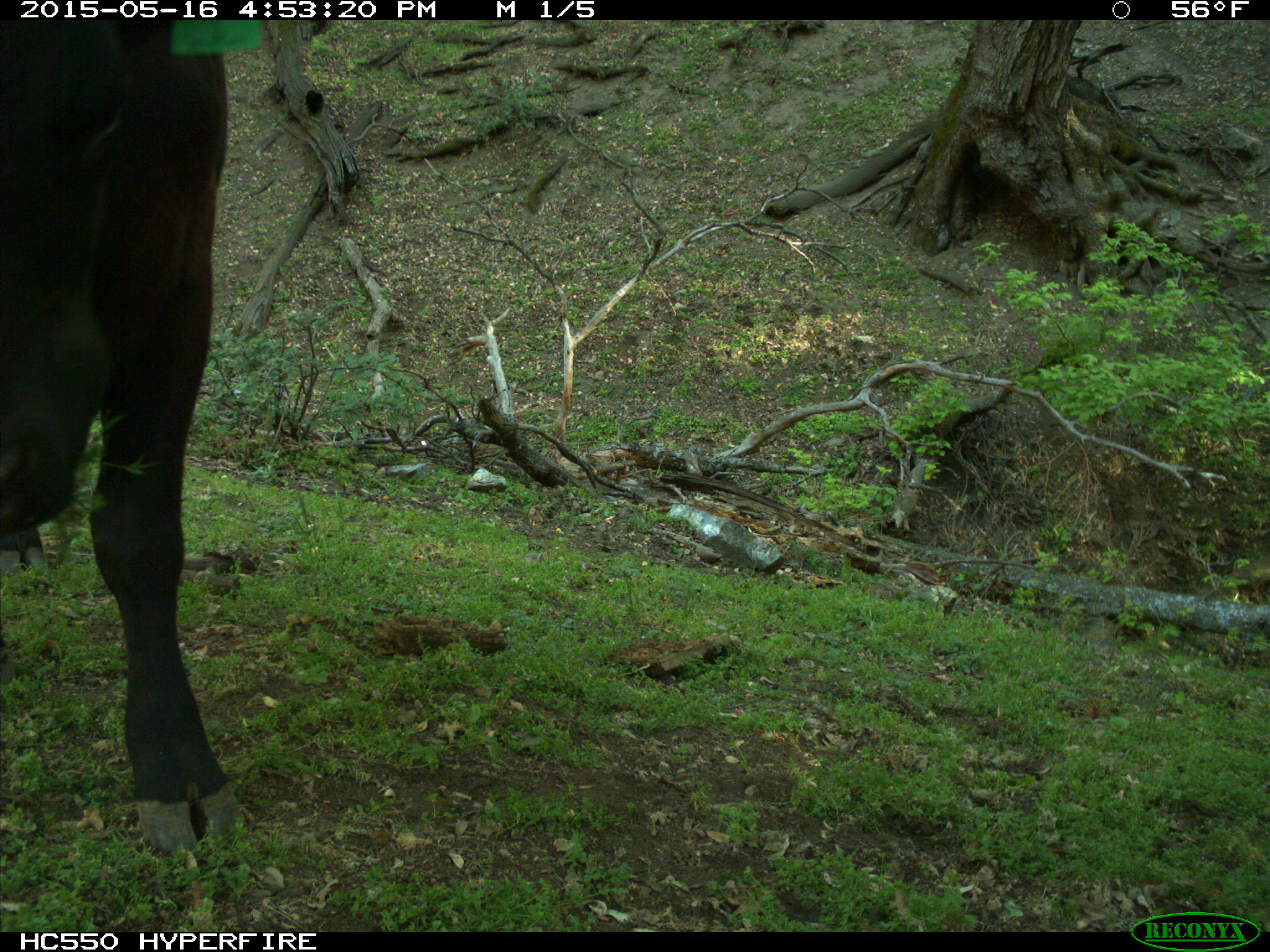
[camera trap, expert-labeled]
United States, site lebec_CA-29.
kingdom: Animalia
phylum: Chordata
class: Mammalia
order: Artiodactyla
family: Bovidae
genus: Bos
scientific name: Bos taurus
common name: domestic cow